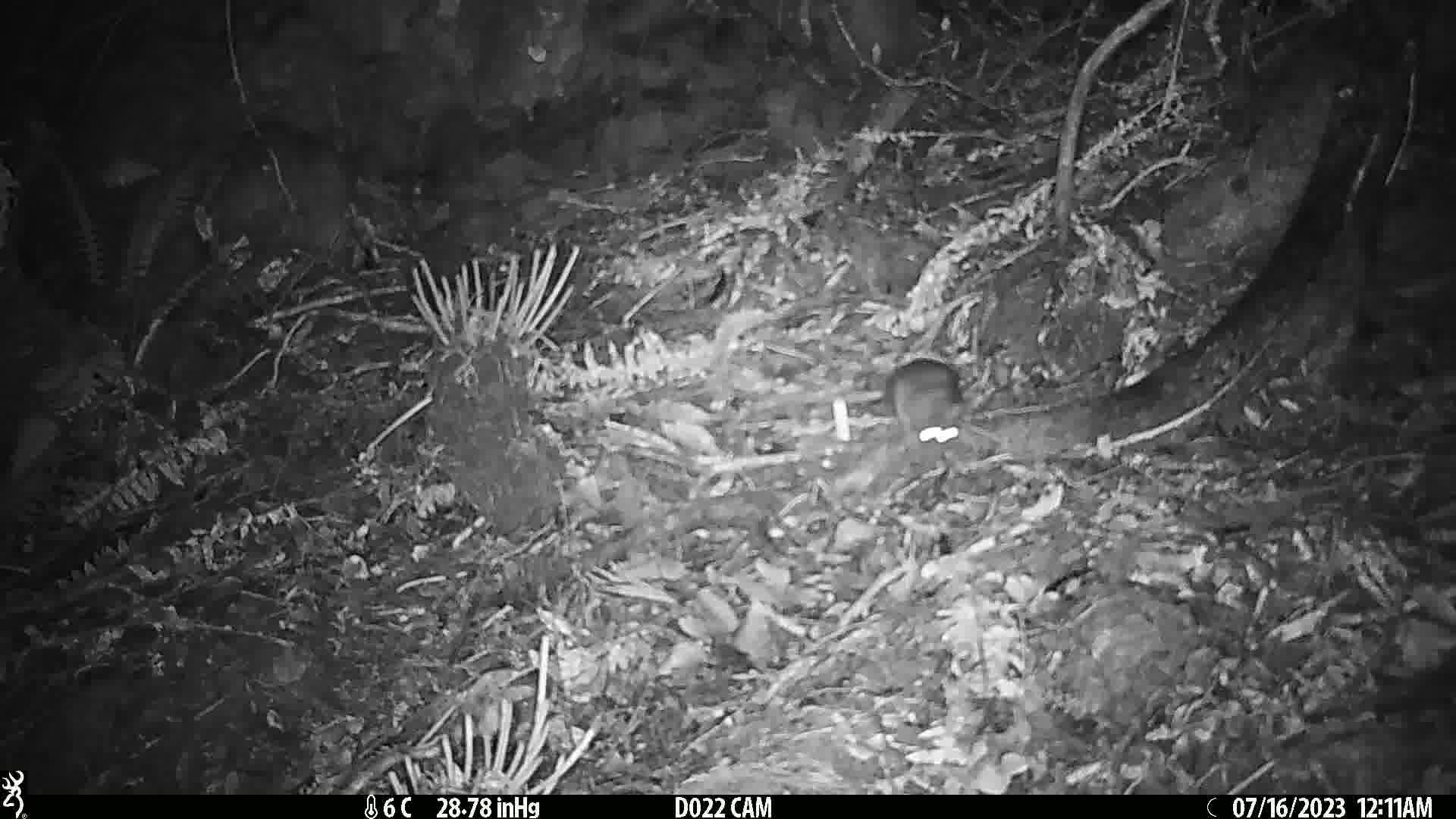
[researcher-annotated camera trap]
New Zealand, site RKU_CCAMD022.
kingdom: Animalia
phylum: Chordata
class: Mammalia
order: Rodentia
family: Muridae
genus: Rattus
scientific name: Rattus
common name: rat